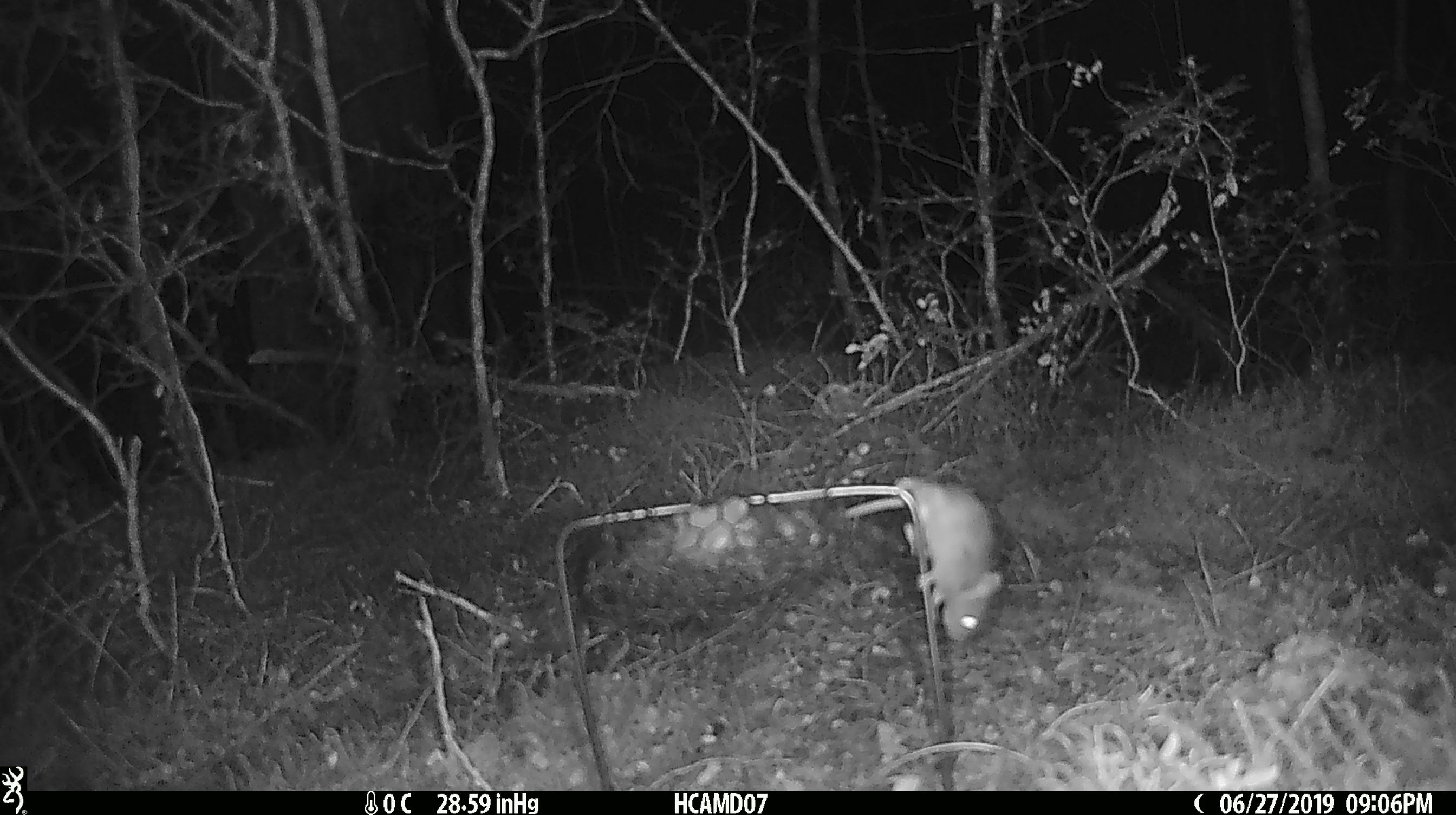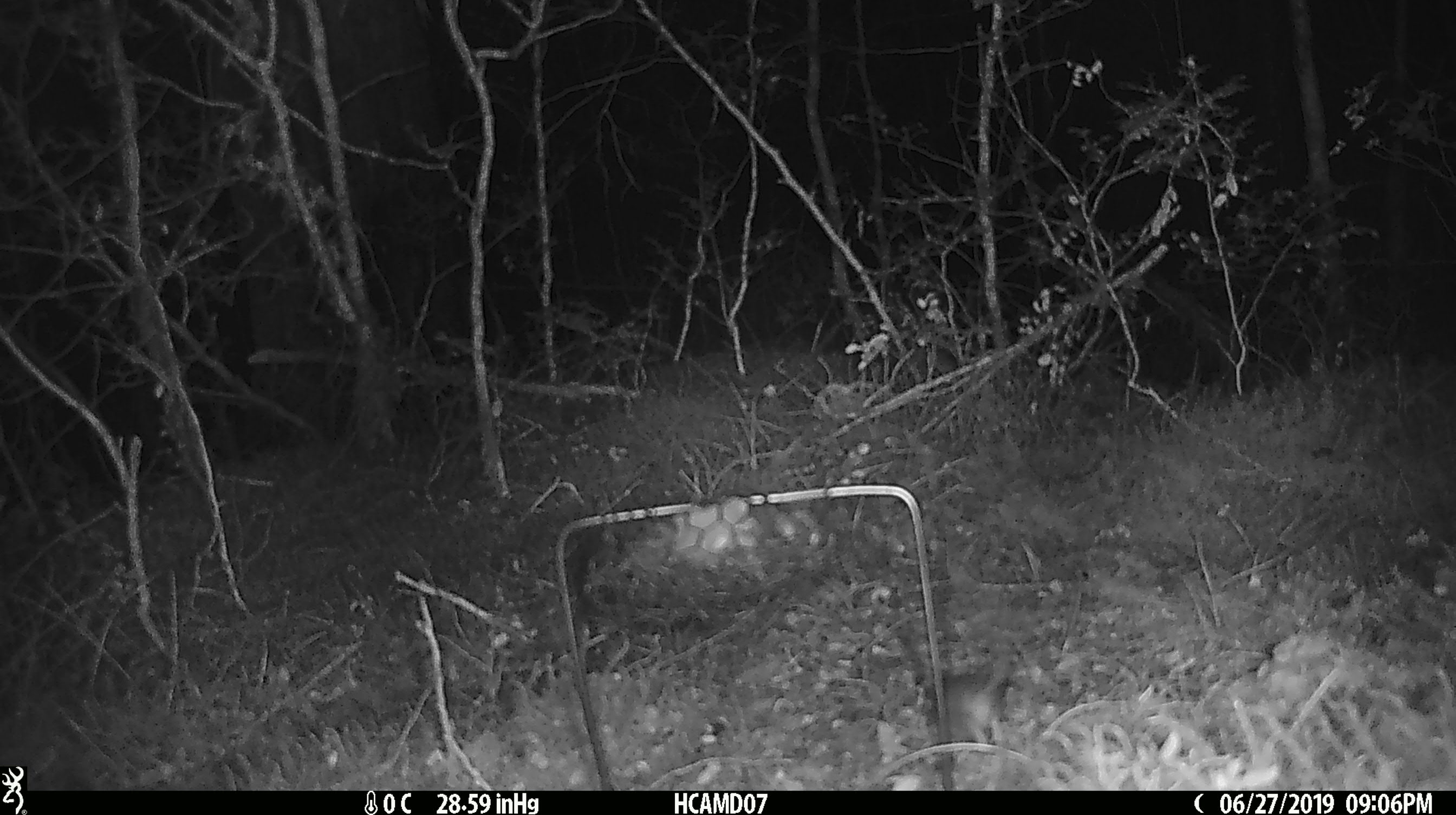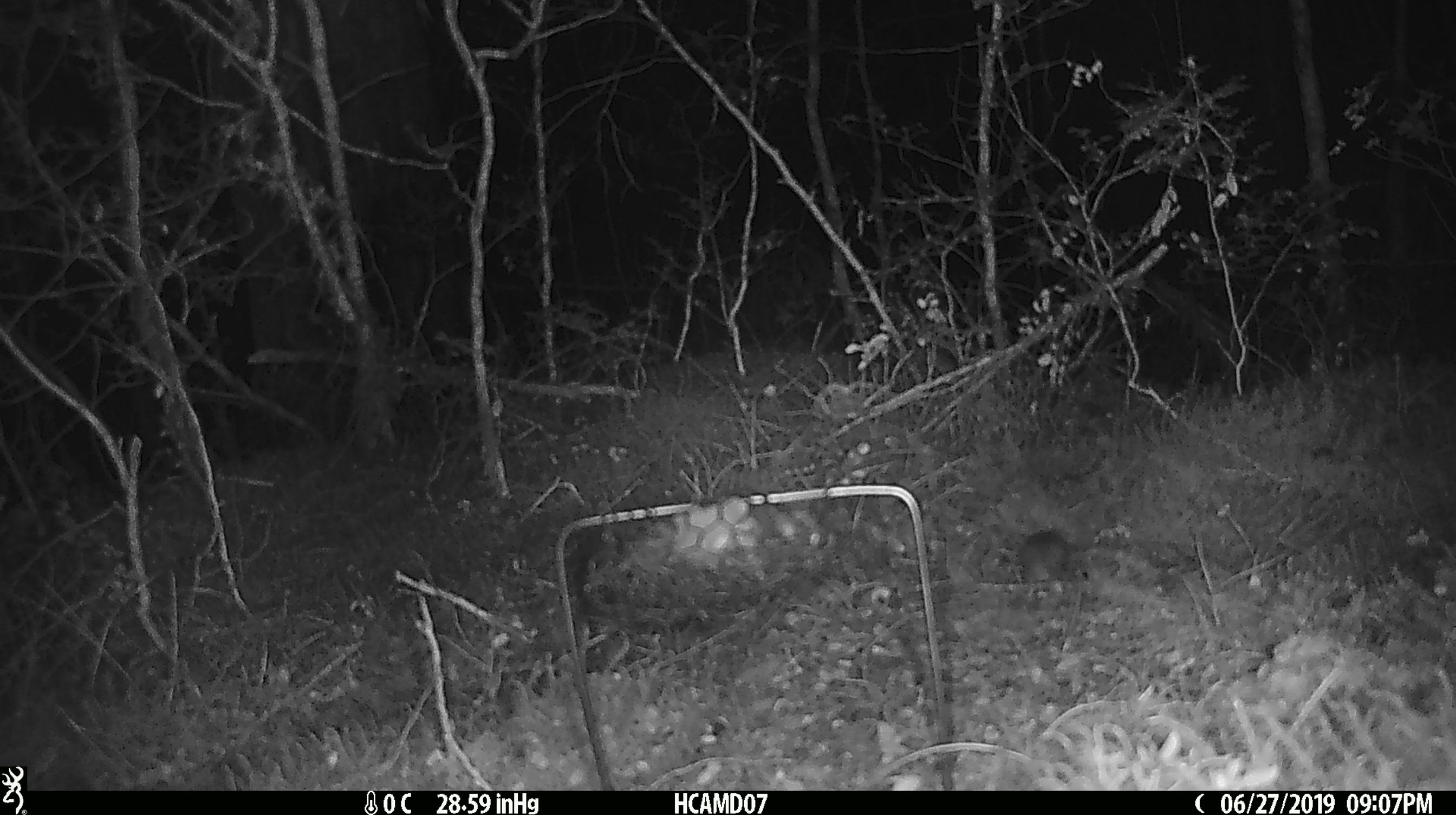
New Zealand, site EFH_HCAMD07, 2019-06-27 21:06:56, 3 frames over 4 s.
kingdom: Animalia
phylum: Chordata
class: Mammalia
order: Rodentia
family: Muridae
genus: Mus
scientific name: Mus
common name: mouse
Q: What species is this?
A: Mouse (Mus).